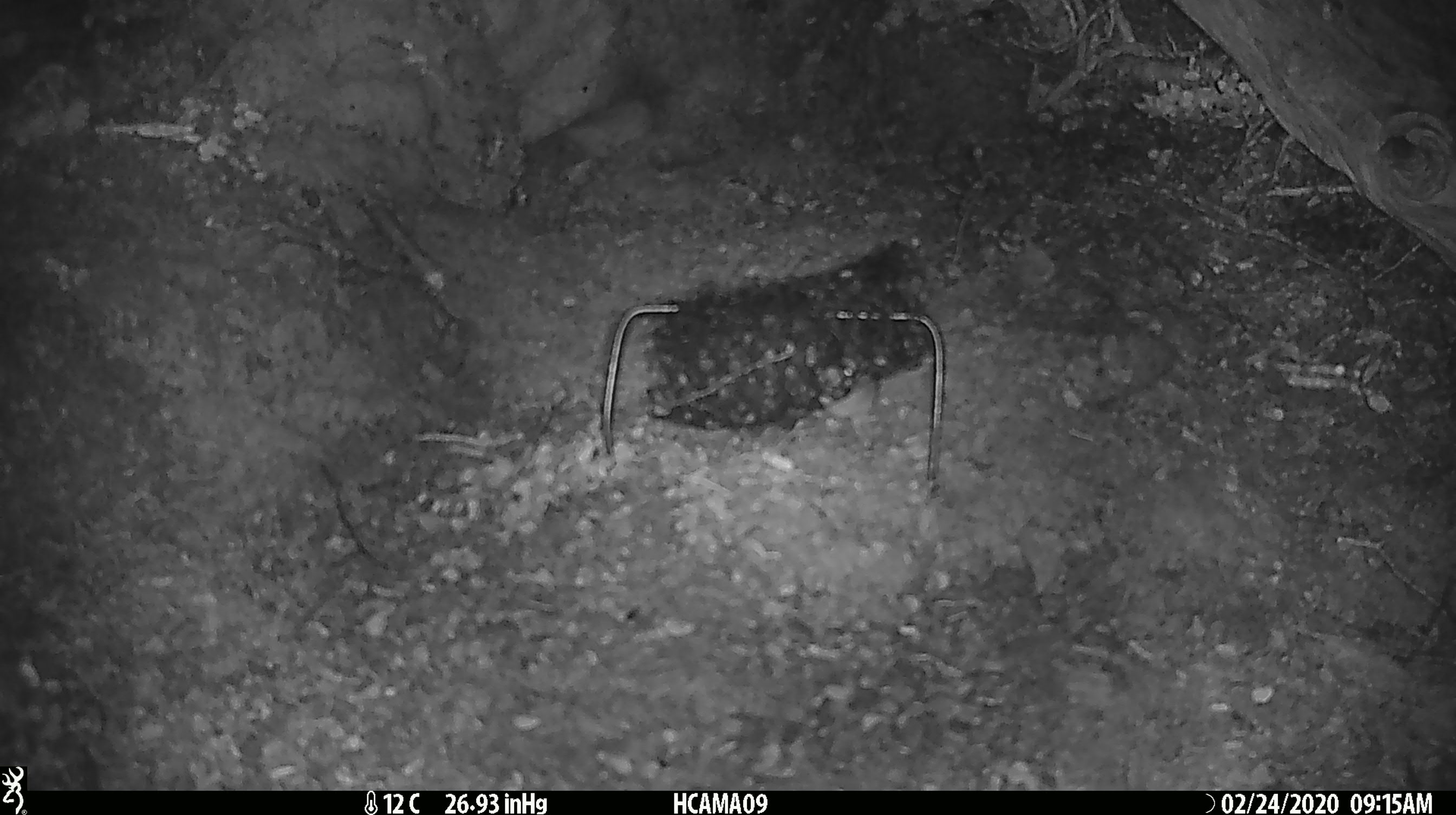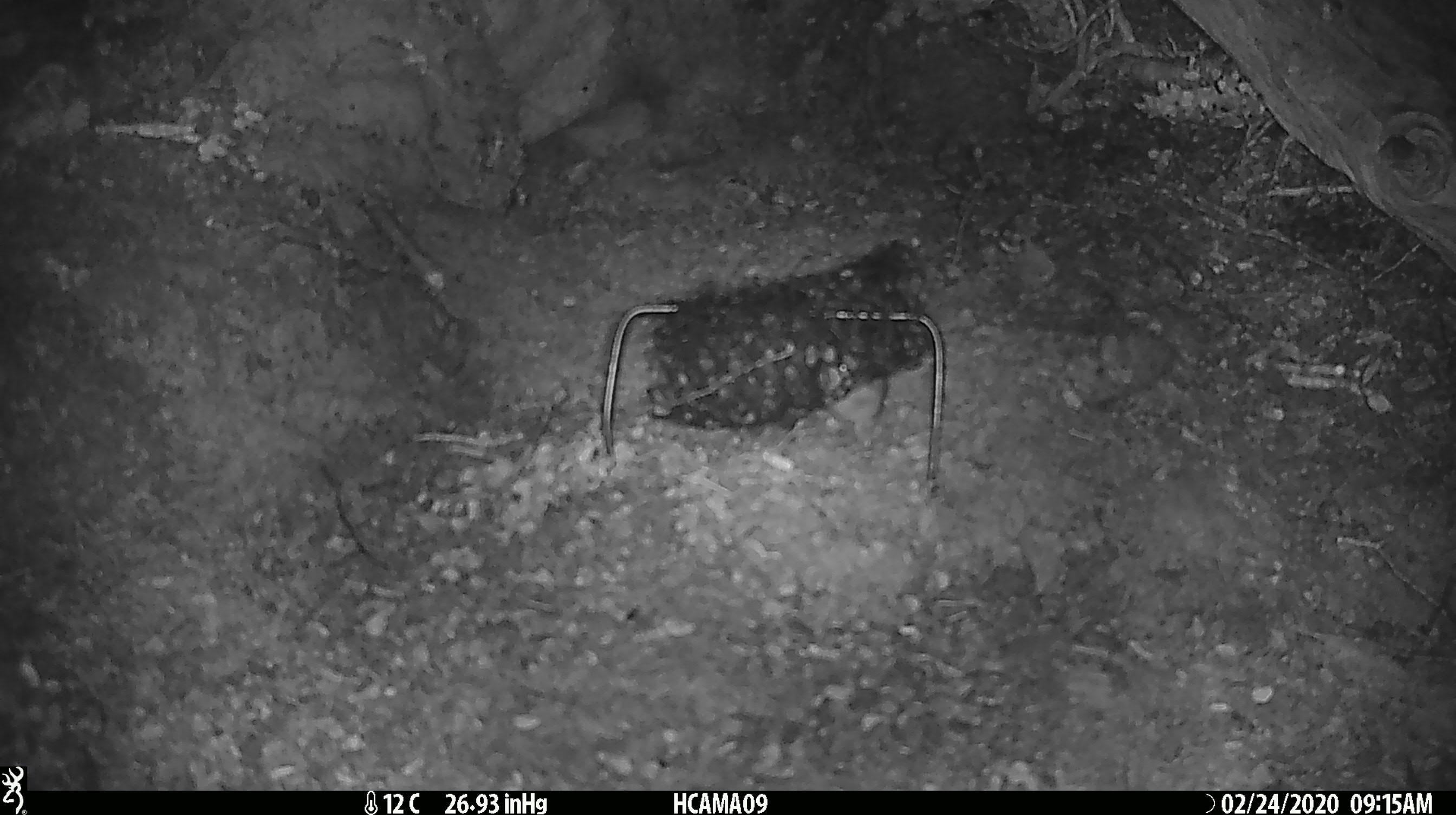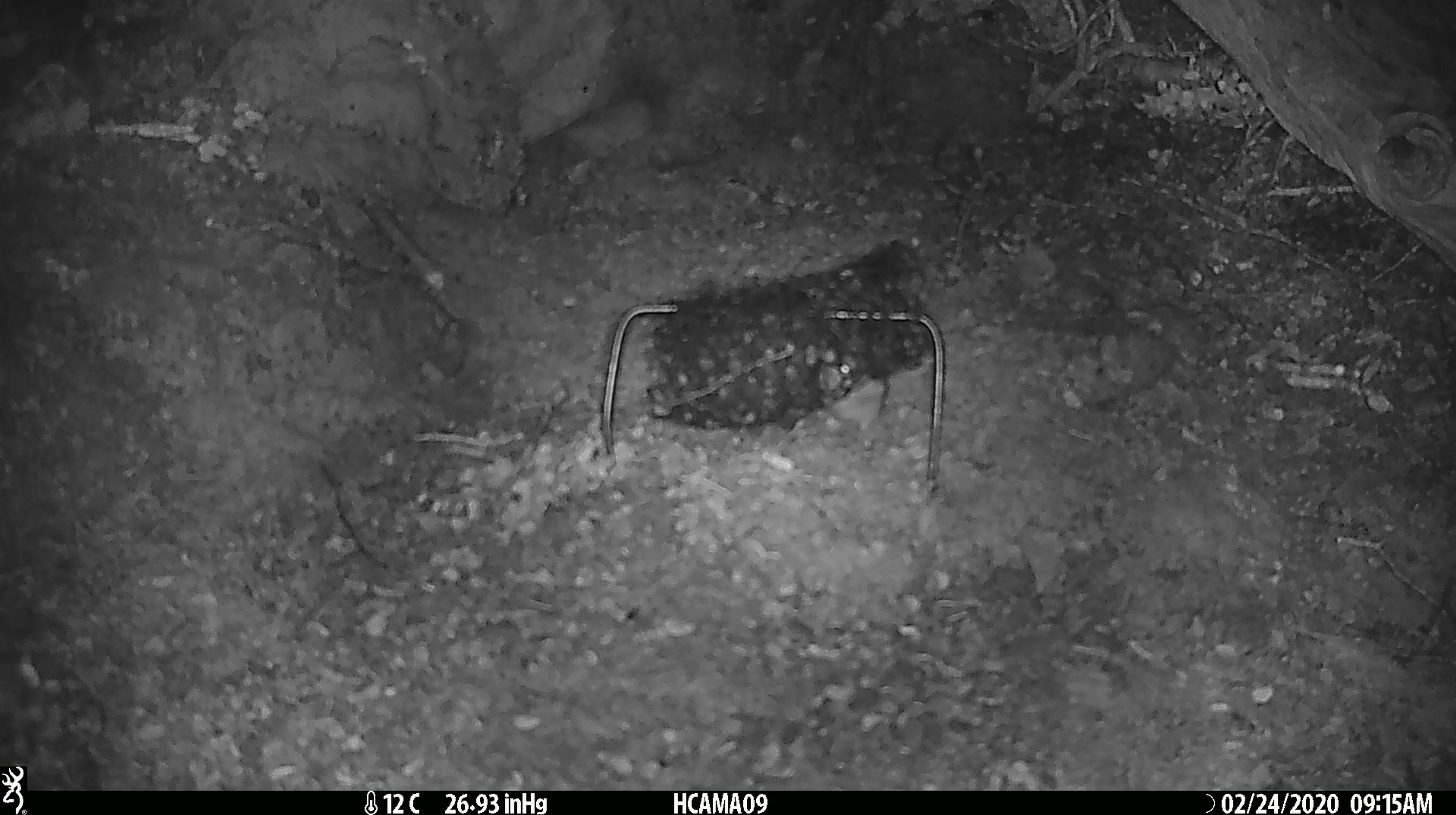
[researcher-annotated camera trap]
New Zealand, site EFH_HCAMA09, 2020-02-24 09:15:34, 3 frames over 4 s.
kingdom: Animalia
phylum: Chordata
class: Mammalia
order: Rodentia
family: Muridae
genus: Mus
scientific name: Mus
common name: mouse